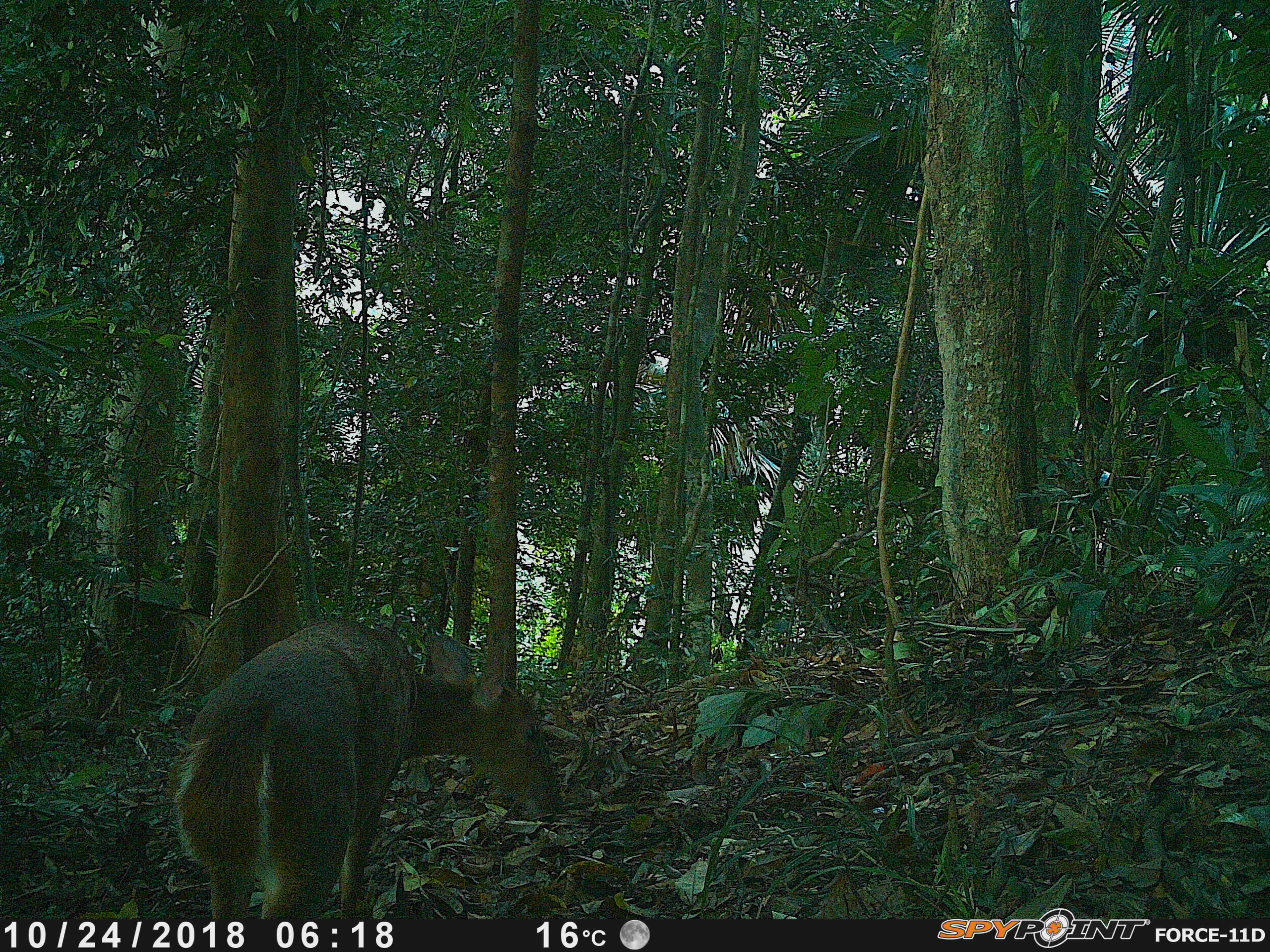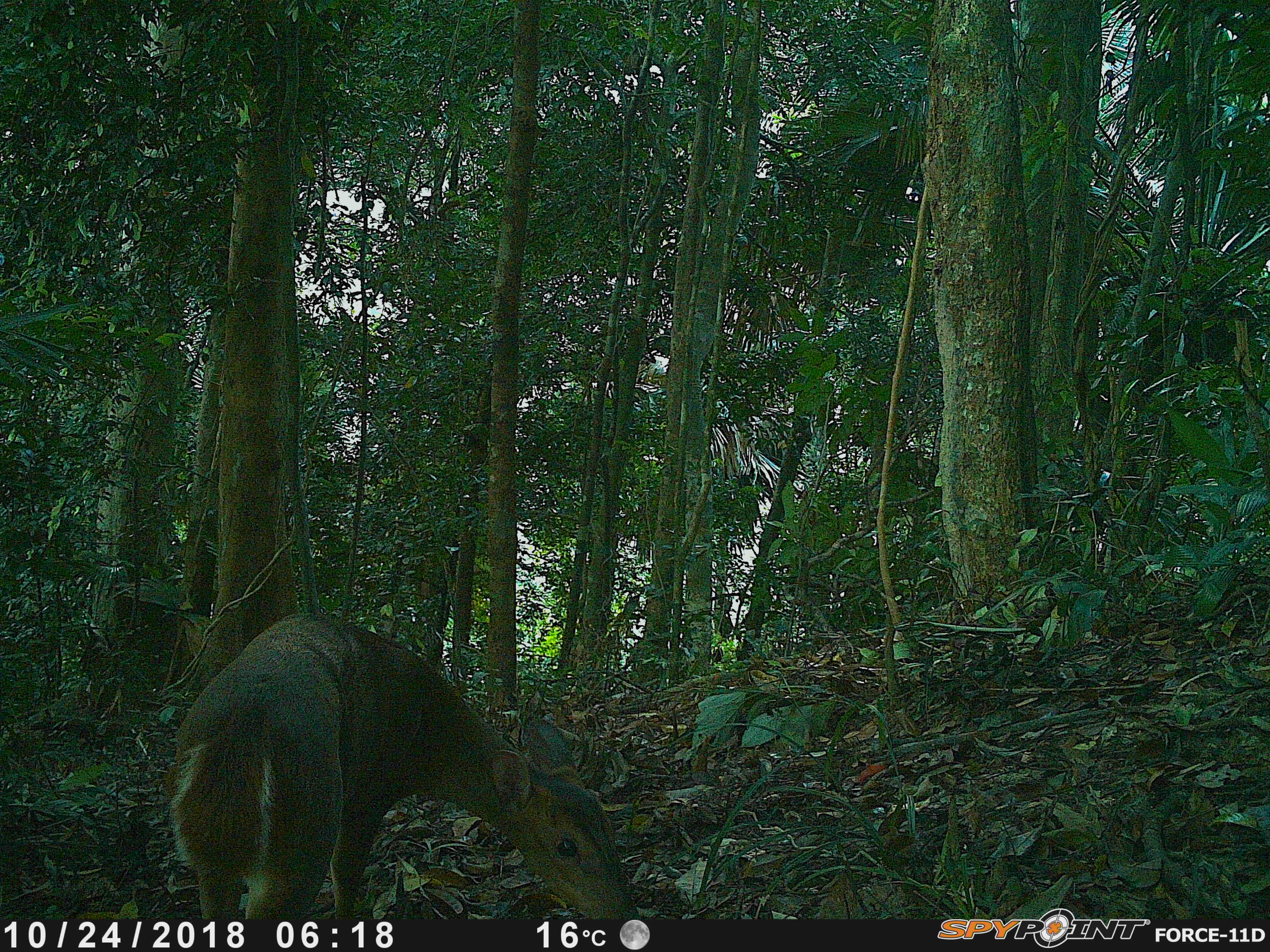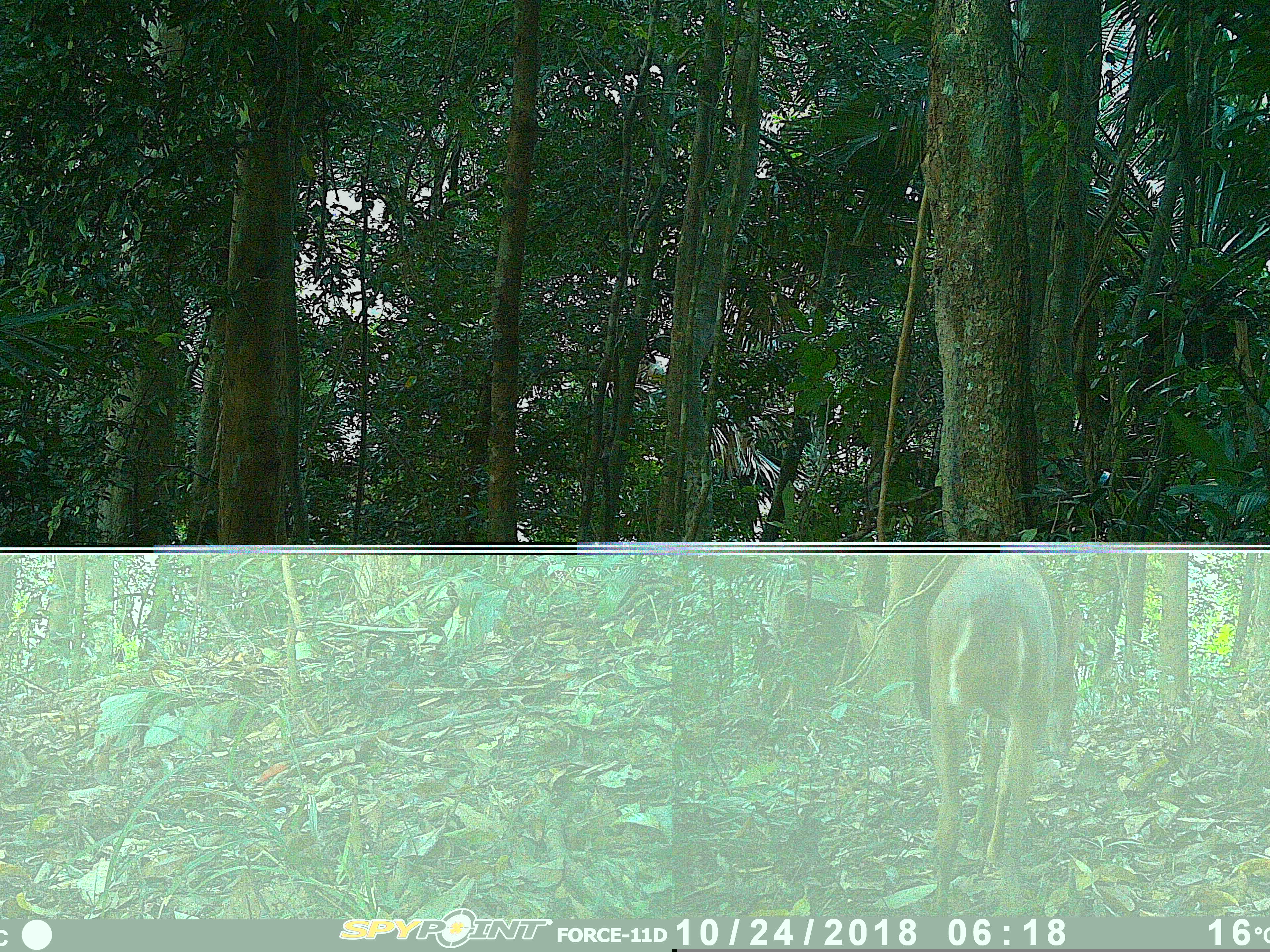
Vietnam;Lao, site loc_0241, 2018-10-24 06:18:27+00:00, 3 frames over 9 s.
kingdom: Animalia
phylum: Chordata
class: Mammalia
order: Artiodactyla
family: Cervidae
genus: Muntiacus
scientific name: Muntiacus vuquangensis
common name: large-antlered muntjac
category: large antlered muntjac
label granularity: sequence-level